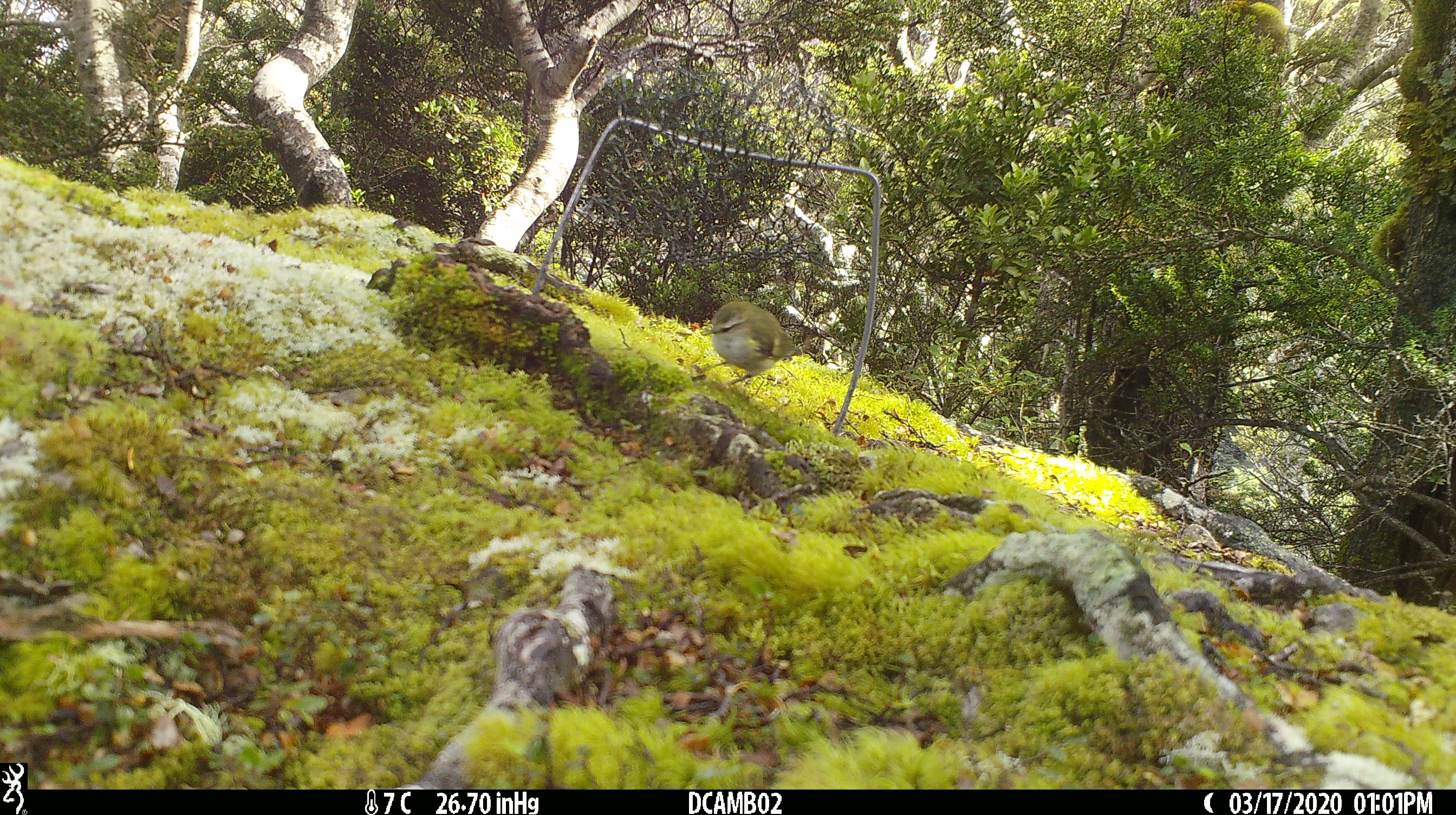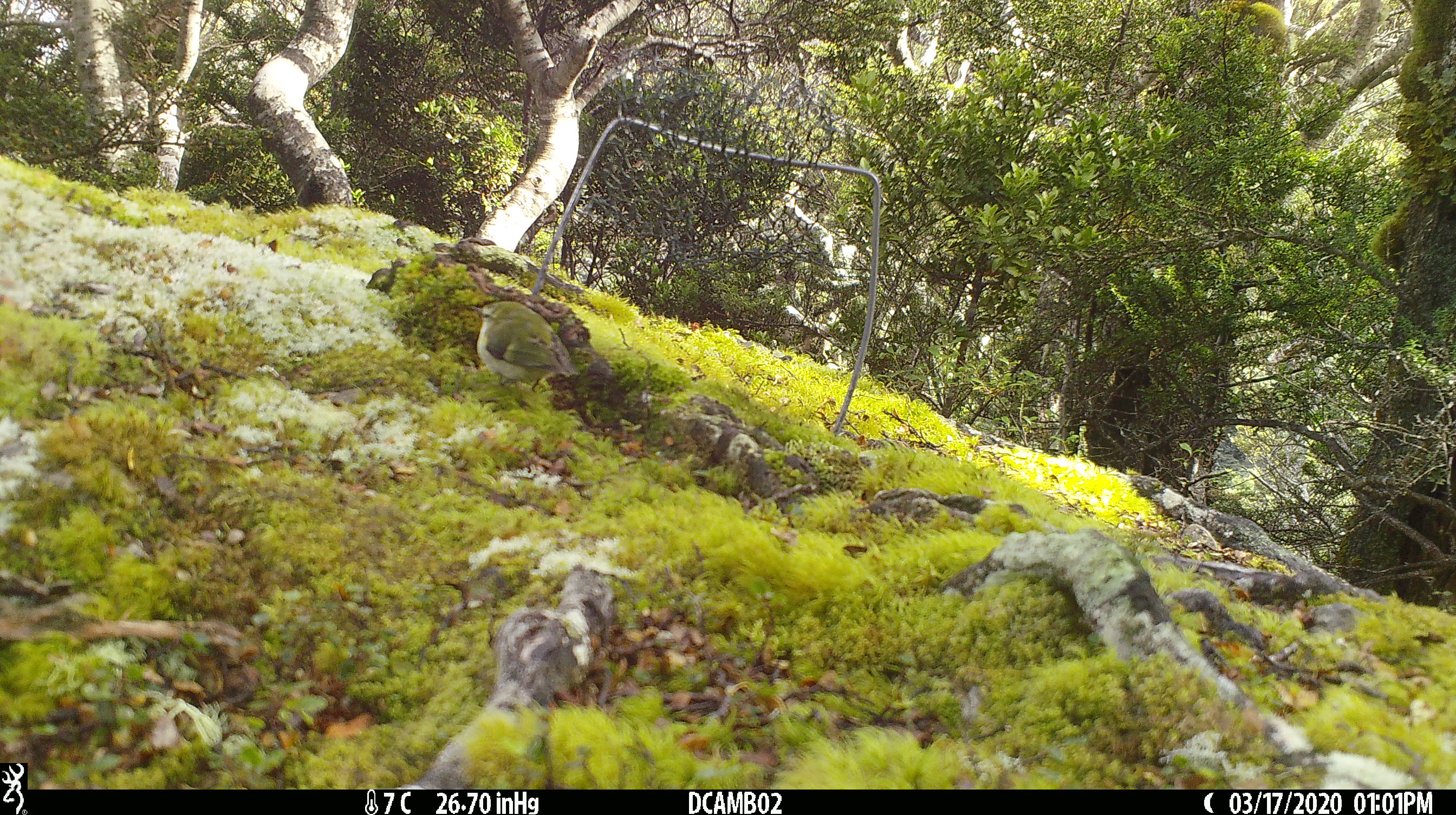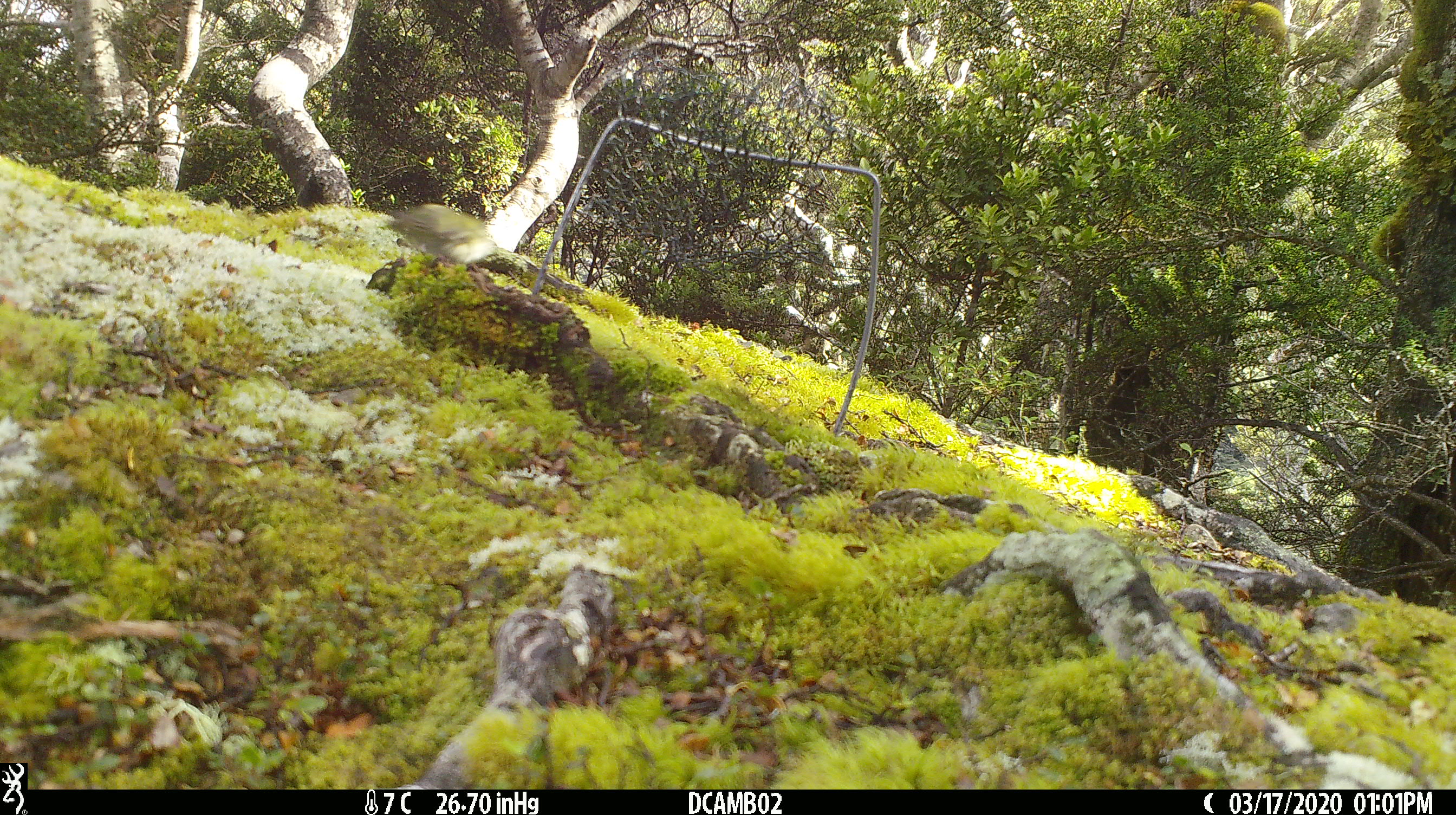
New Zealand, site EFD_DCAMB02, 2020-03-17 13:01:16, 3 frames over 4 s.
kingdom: Animalia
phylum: Chordata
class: Aves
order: Passeriformes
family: Acanthisittidae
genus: Acanthisitta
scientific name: Acanthisitta chloris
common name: rifleman